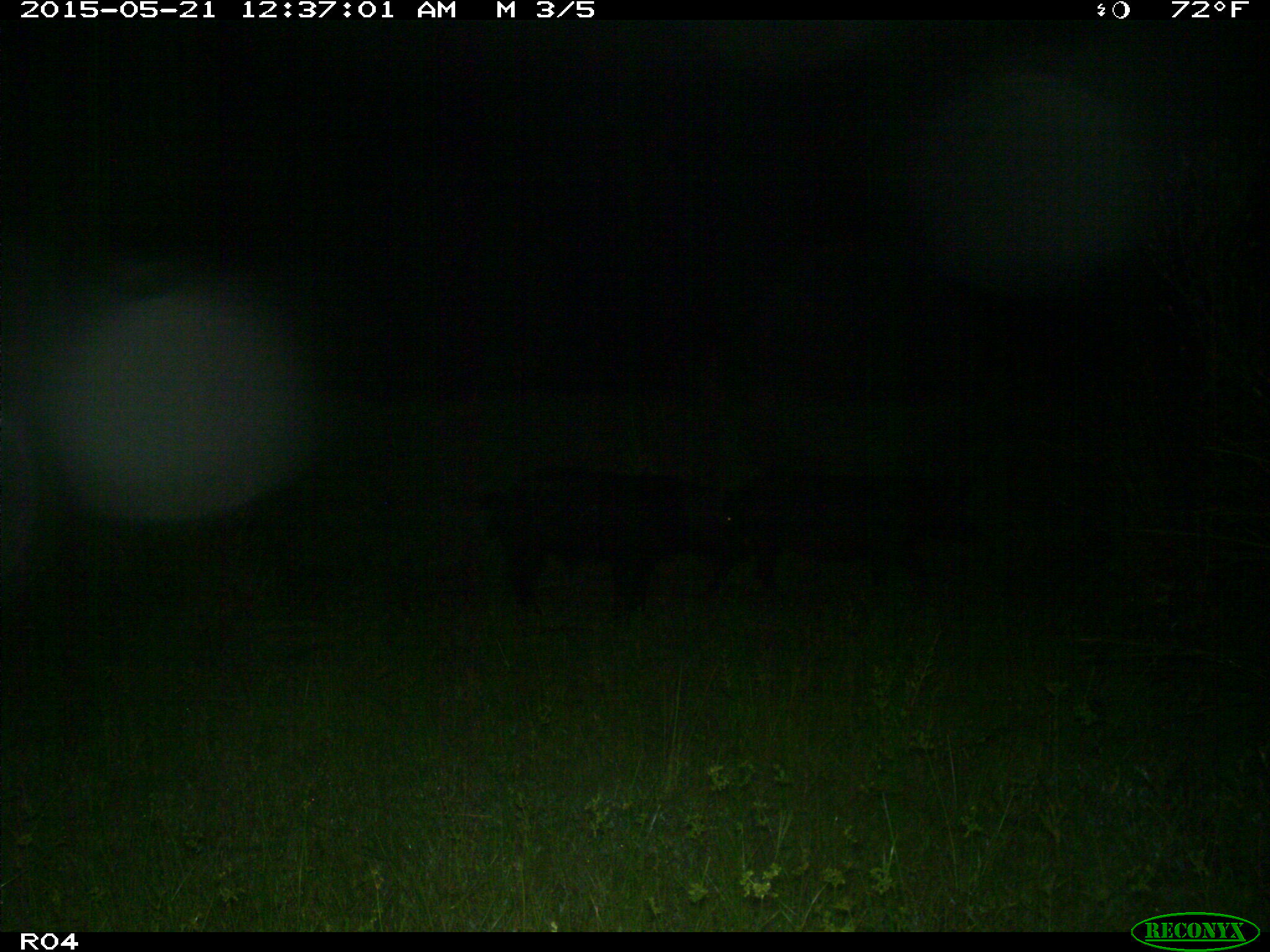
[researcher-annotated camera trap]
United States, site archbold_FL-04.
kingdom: Animalia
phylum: Chordata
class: Mammalia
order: Artiodactyla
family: Suidae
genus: Sus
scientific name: Sus scrofa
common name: wild boar